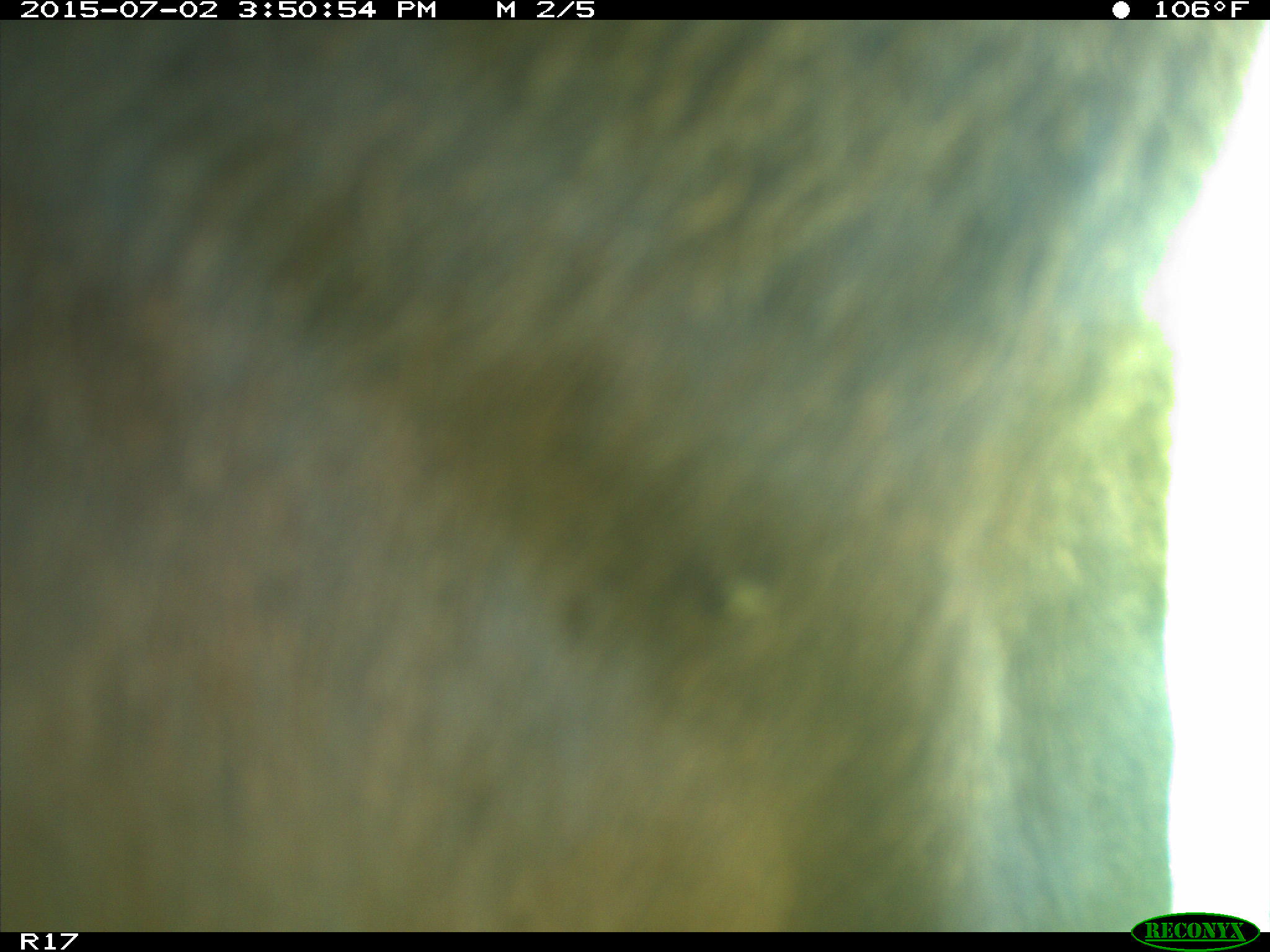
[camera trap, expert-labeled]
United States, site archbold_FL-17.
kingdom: Animalia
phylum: Chordata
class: Mammalia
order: Artiodactyla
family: Bovidae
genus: Bos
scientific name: Bos taurus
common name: domestic cow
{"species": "Bos taurus (domestic cow)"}